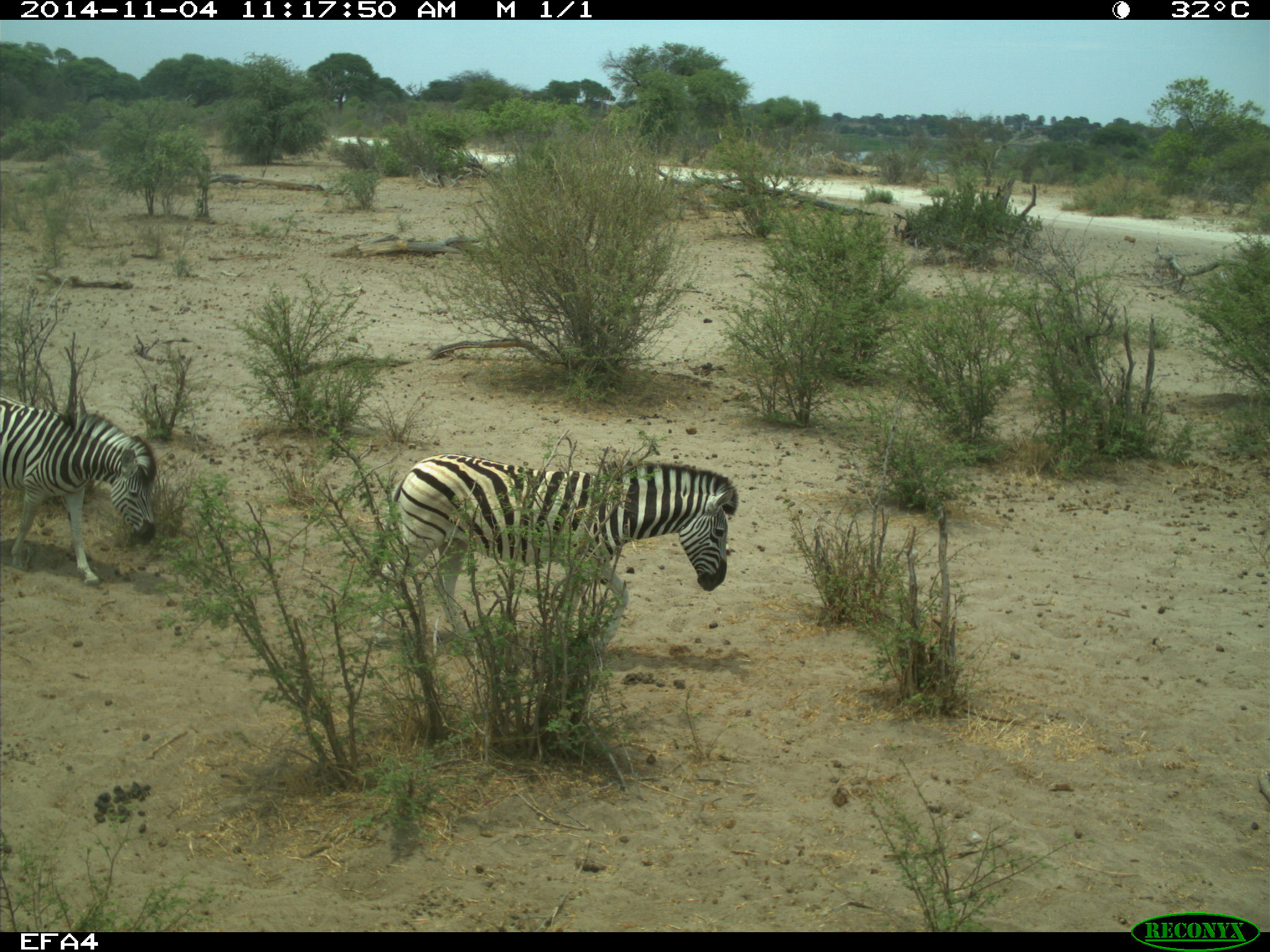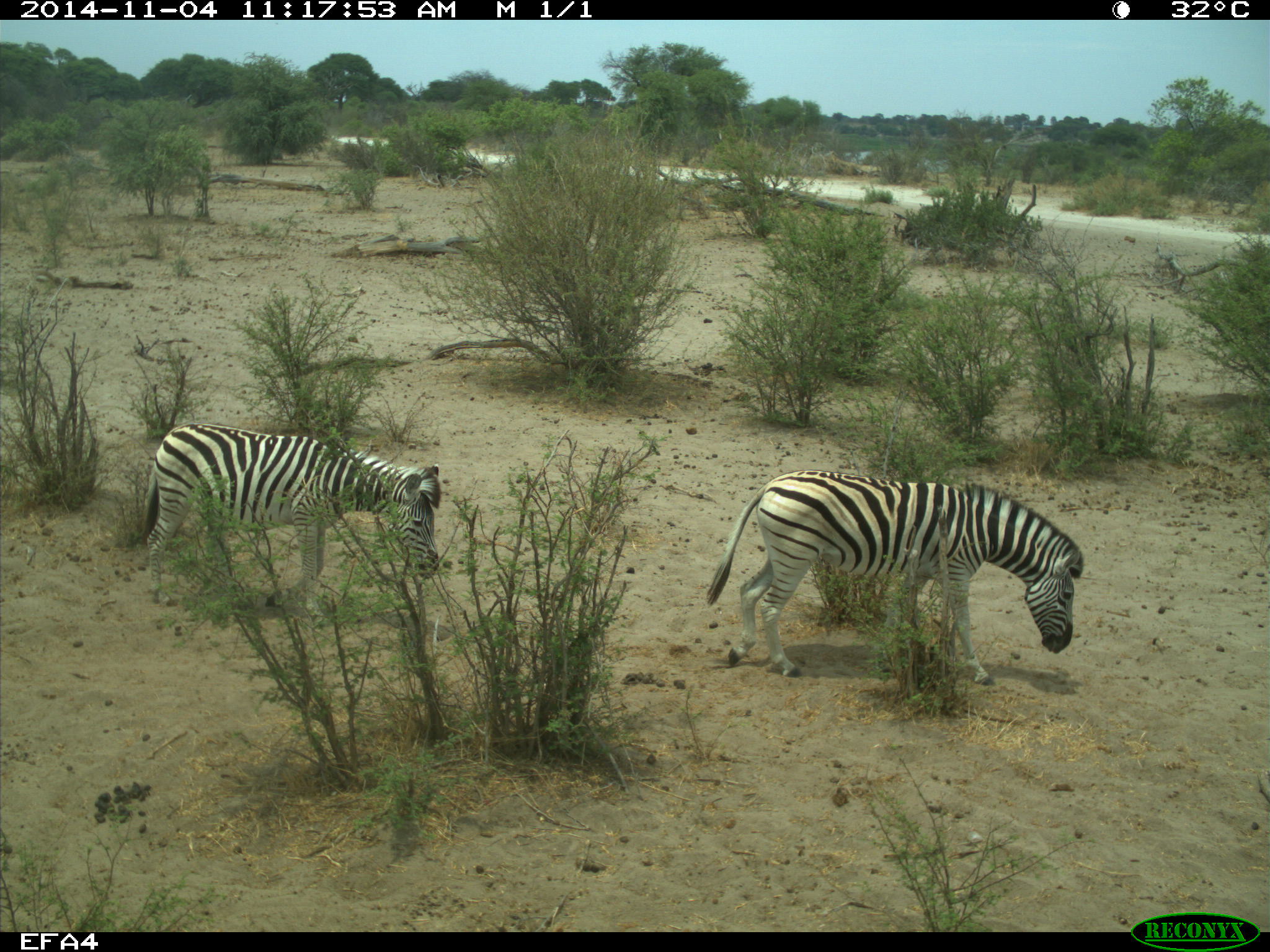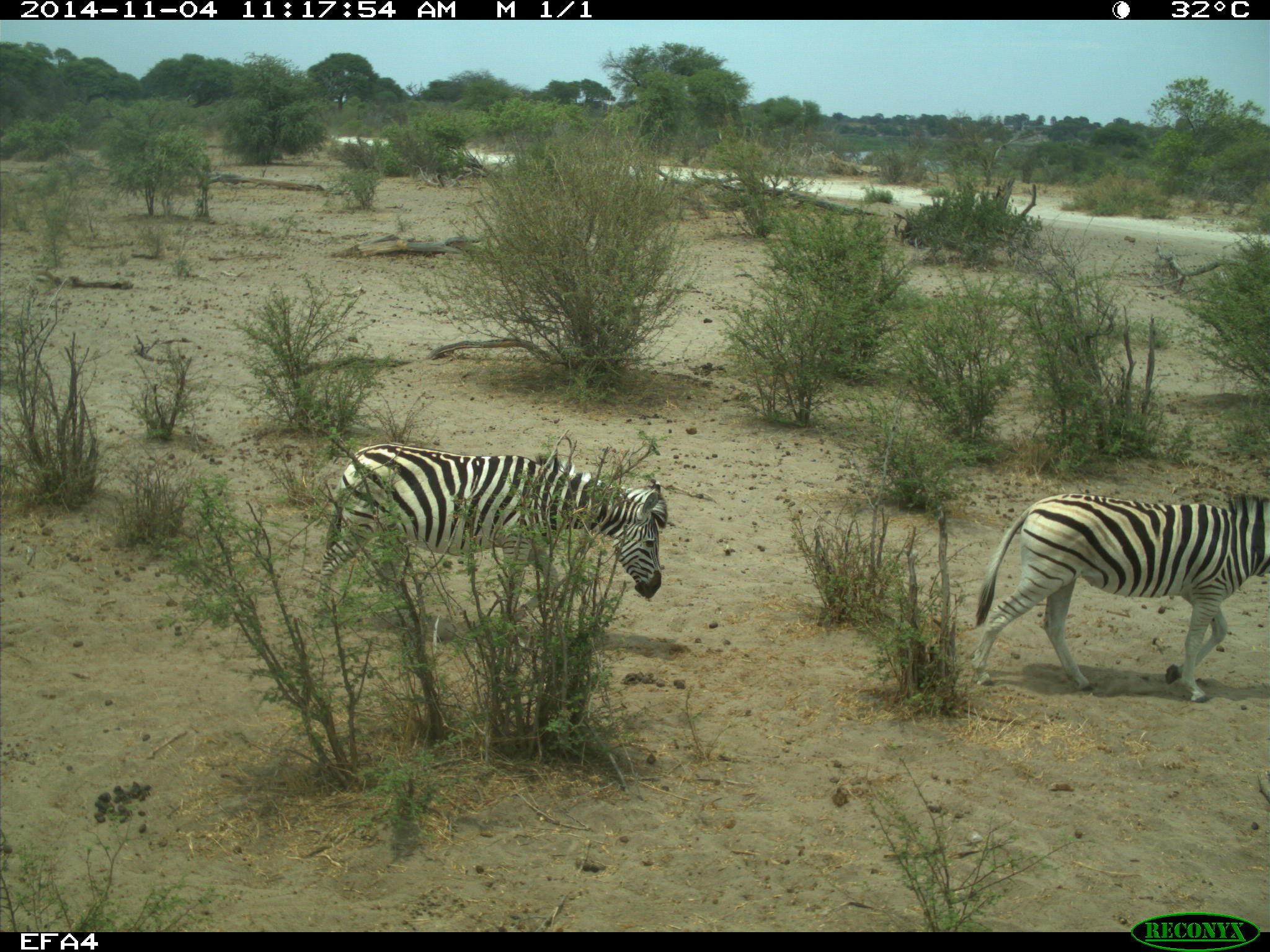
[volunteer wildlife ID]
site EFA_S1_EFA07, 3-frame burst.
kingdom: Animalia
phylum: Chordata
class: Mammalia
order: Perissodactyla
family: Equidae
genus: Equus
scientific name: Equus quagga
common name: plains zebra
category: zebraplains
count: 2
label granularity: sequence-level